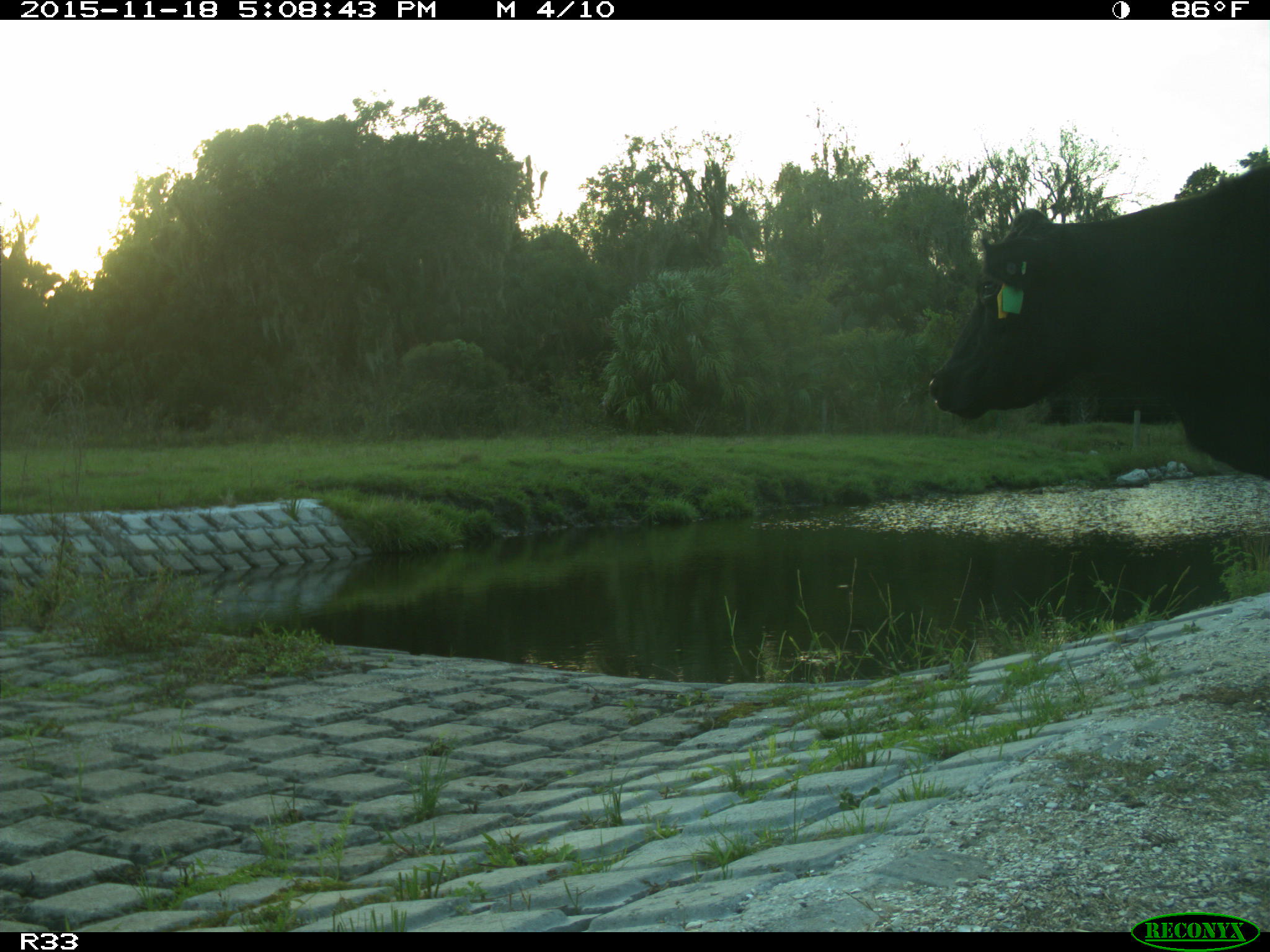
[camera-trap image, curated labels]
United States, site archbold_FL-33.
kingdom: Animalia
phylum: Chordata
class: Mammalia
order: Artiodactyla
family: Bovidae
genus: Bos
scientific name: Bos taurus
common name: domestic cow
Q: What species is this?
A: Bos taurus (domestic cow).